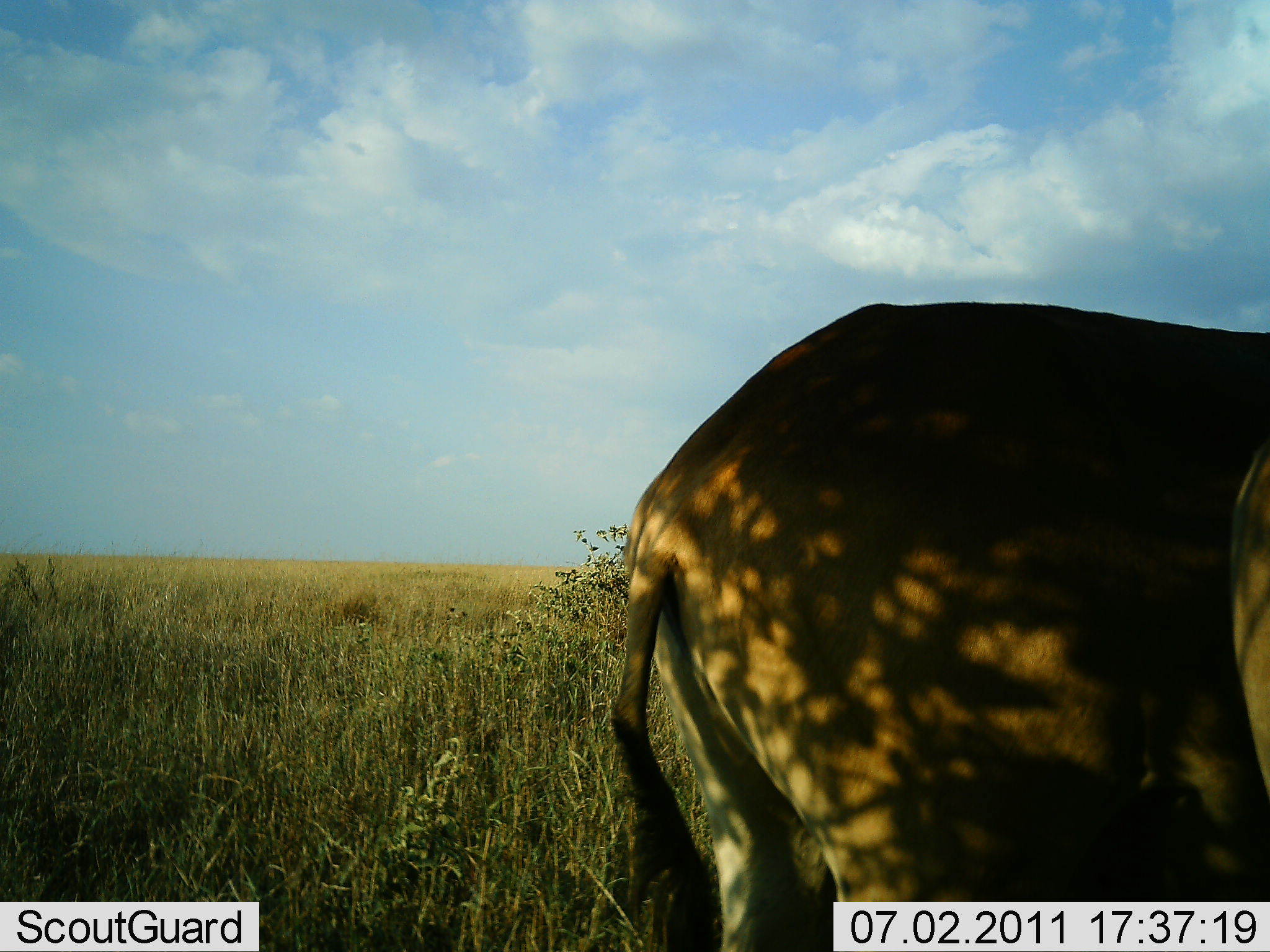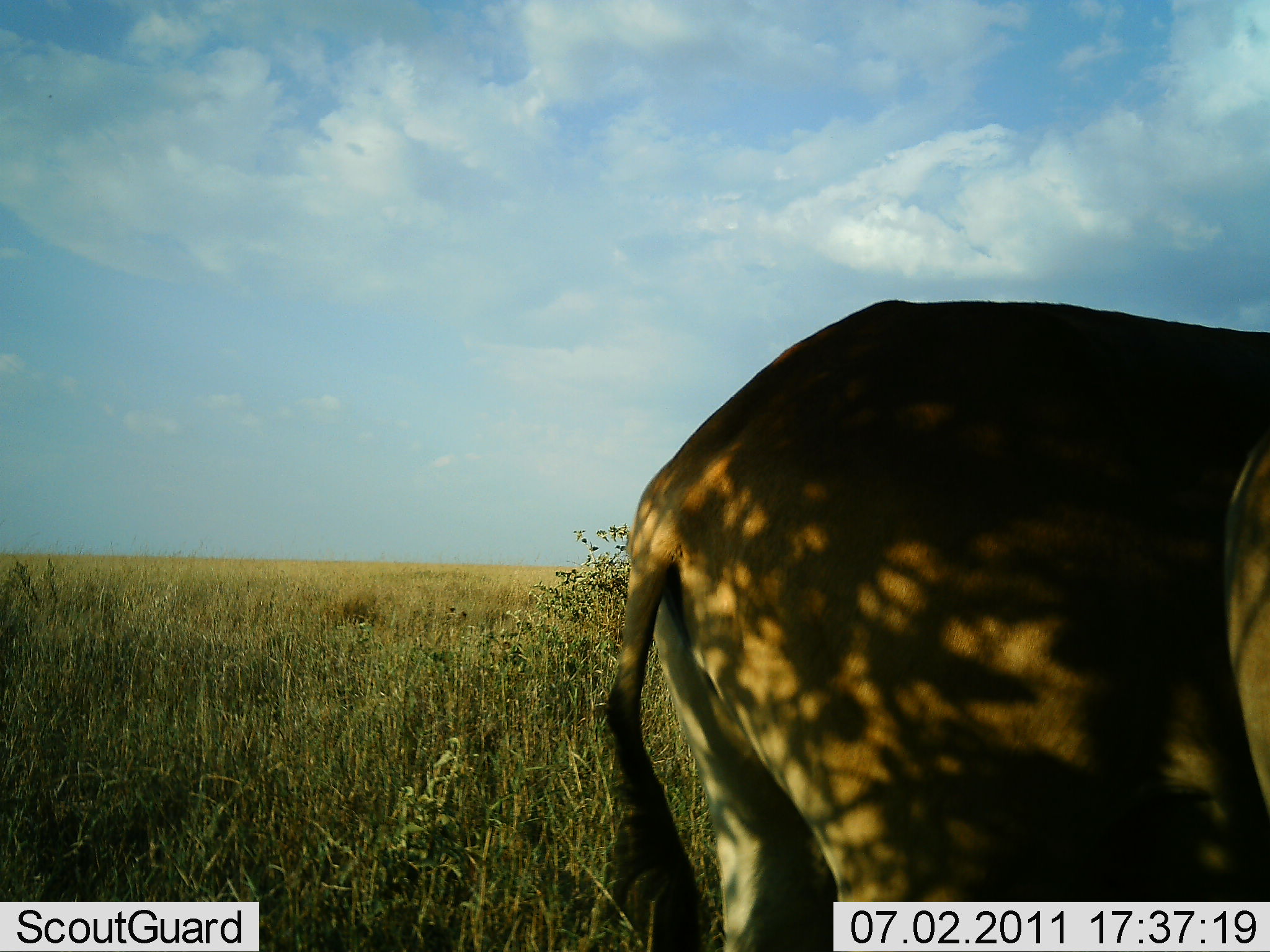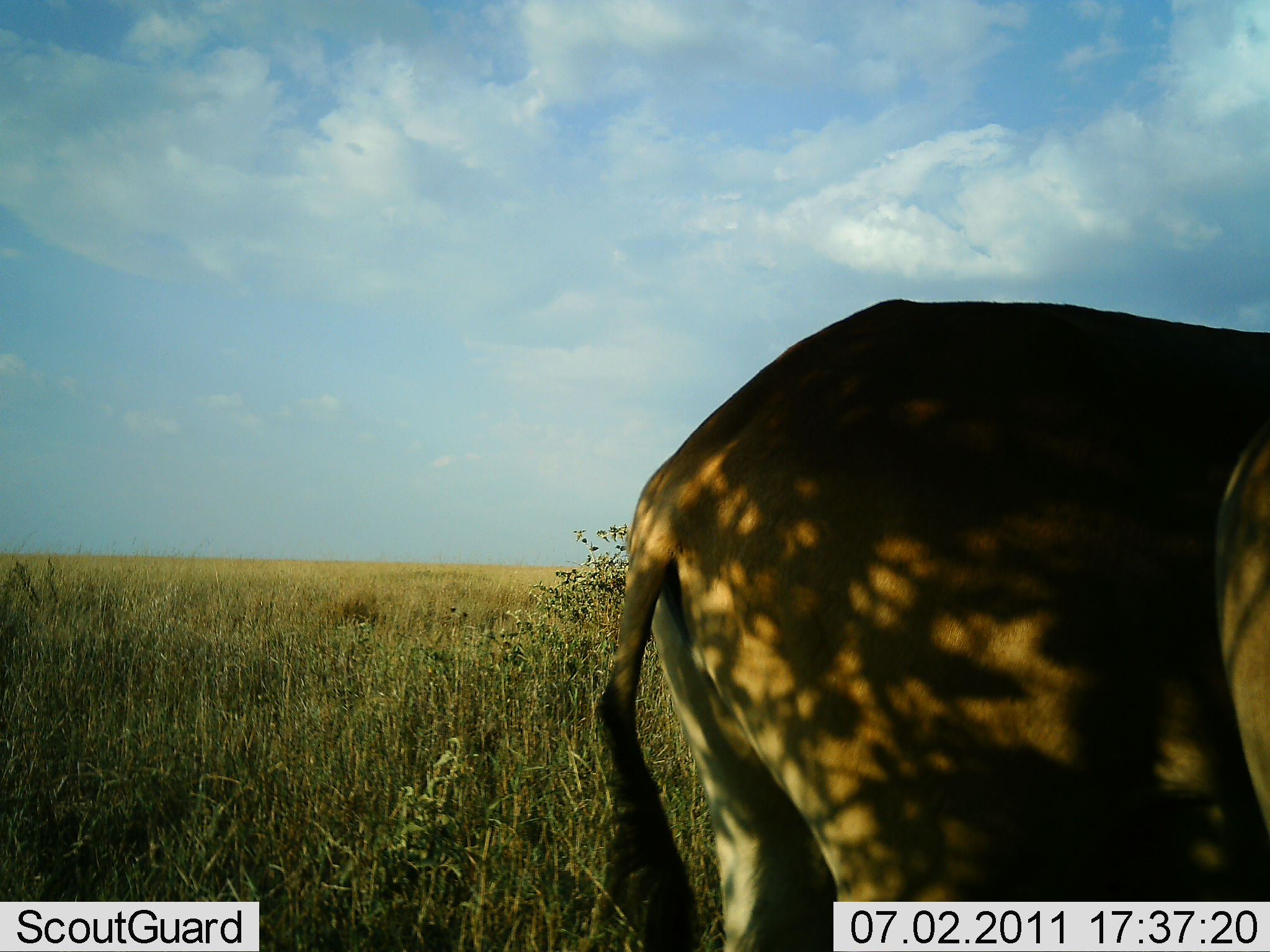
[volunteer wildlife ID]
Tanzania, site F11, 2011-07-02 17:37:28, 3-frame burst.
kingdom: Animalia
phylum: Chordata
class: Mammalia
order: Artiodactyla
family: Bovidae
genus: Alcelaphus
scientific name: Alcelaphus buselaphus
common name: hartebeest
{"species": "hartebeest (Alcelaphus buselaphus)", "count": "1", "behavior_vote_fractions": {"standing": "100%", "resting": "0%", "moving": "0%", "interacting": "0%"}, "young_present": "0%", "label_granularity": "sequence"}